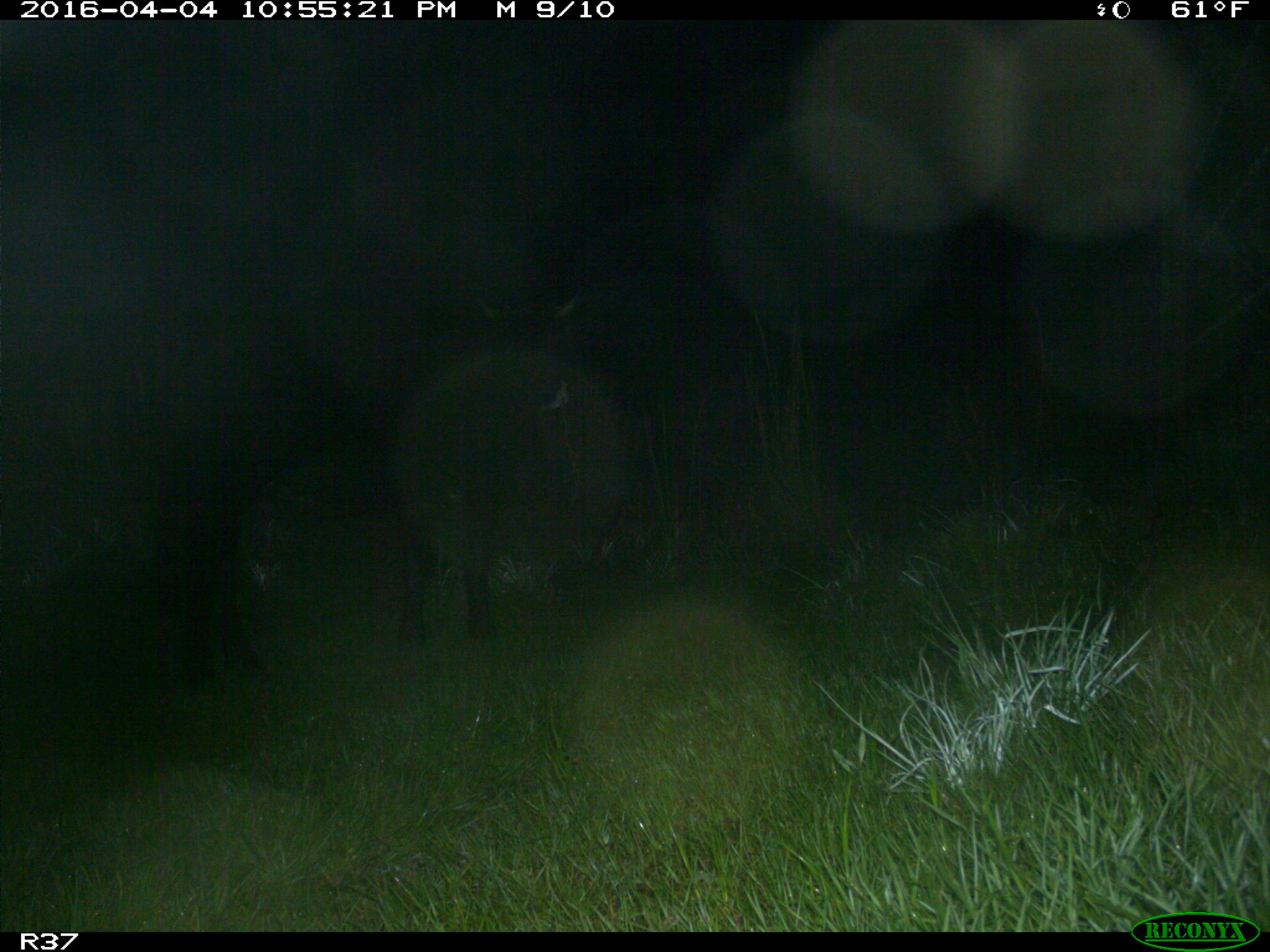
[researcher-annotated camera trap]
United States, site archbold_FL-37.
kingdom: Animalia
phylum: Chordata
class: Mammalia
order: Artiodactyla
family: Bovidae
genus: Bos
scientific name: Bos taurus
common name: domestic cow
Bos taurus (domestic cow).